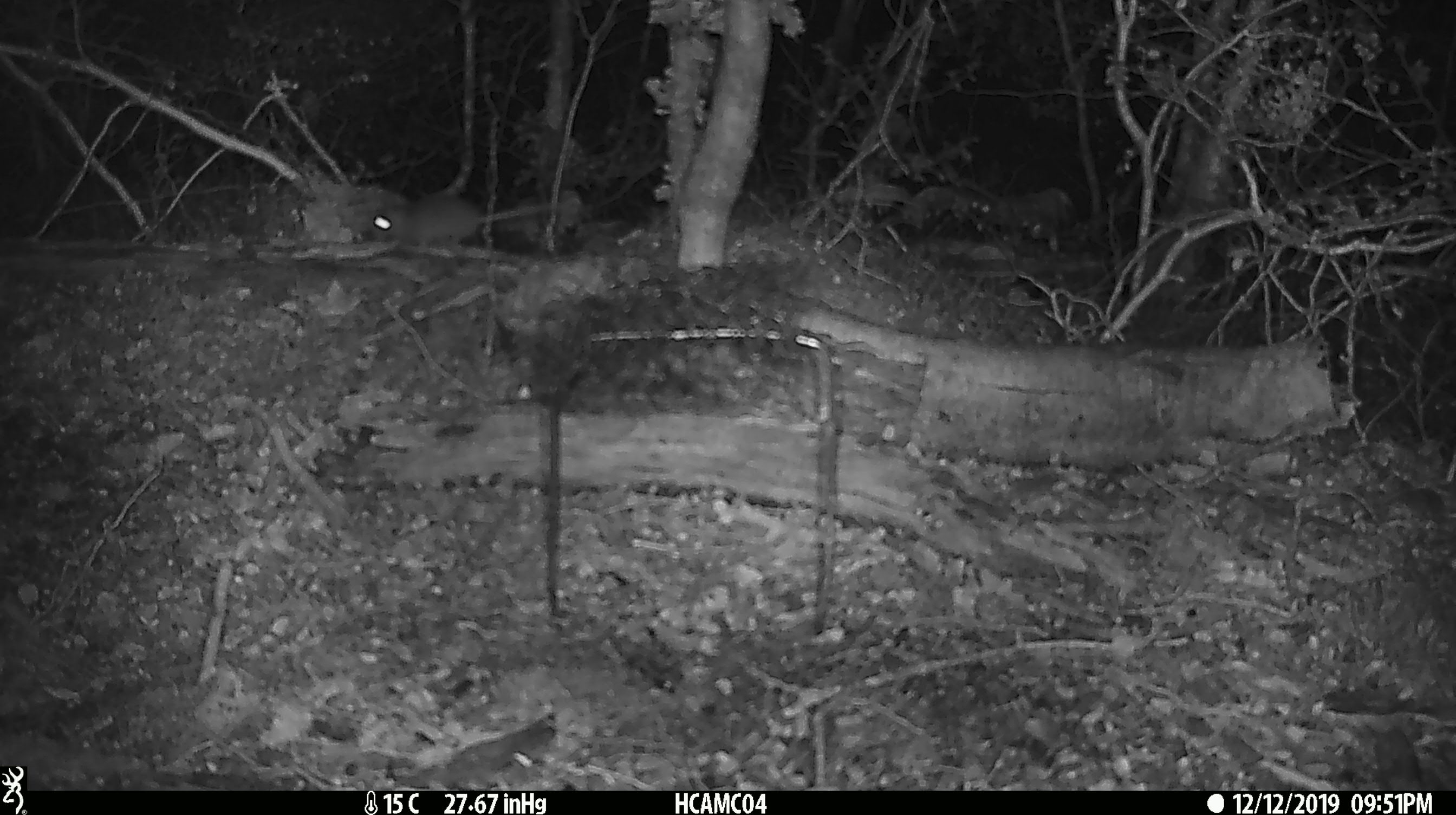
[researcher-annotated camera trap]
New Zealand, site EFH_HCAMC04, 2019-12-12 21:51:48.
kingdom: Animalia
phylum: Chordata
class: Mammalia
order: Rodentia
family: Muridae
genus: Mus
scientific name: Mus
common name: mouse